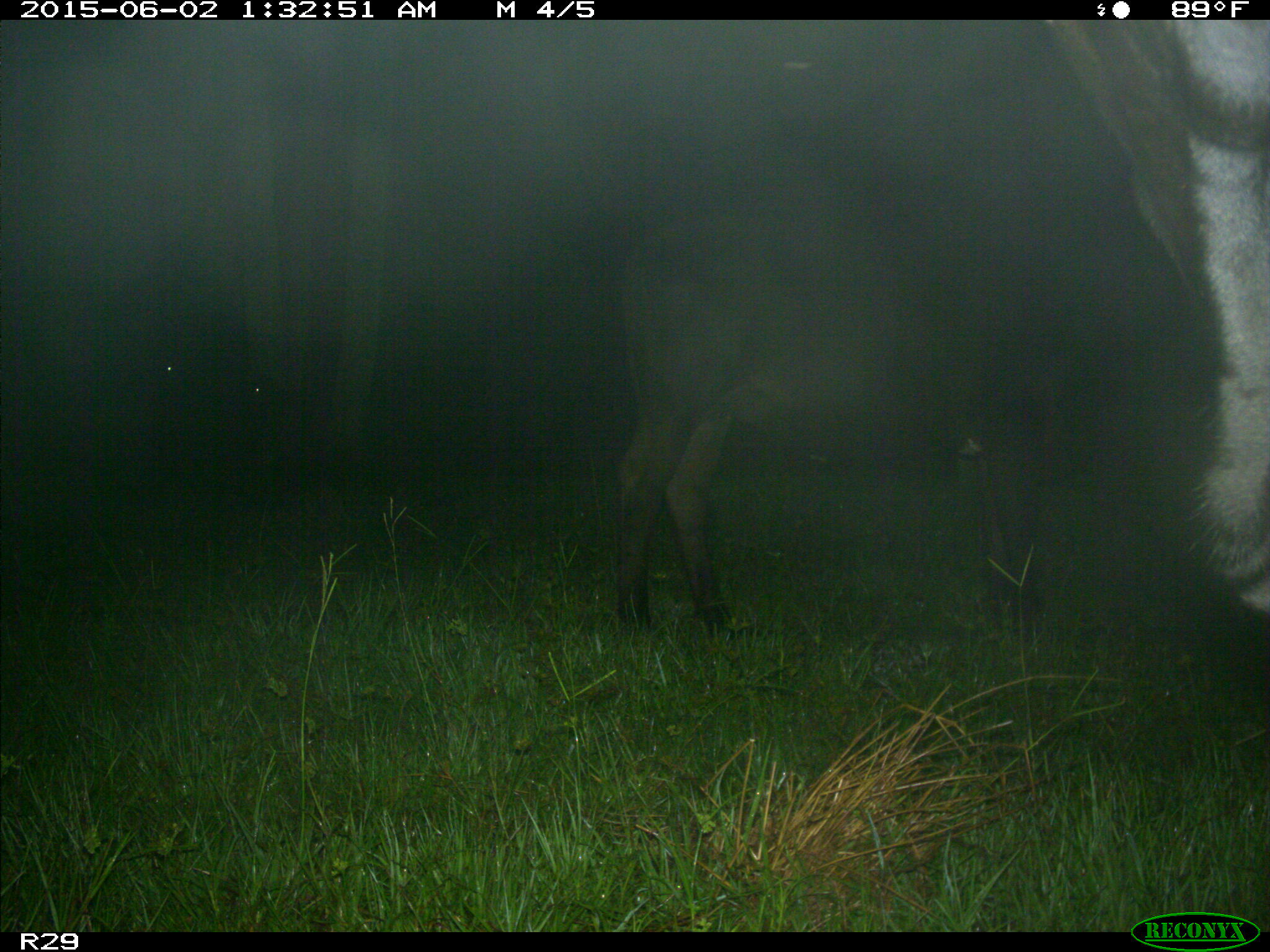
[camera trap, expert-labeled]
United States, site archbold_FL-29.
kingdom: Animalia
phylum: Chordata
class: Mammalia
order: Artiodactyla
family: Bovidae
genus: Bos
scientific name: Bos taurus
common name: domestic cow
Bos taurus (domestic cow).